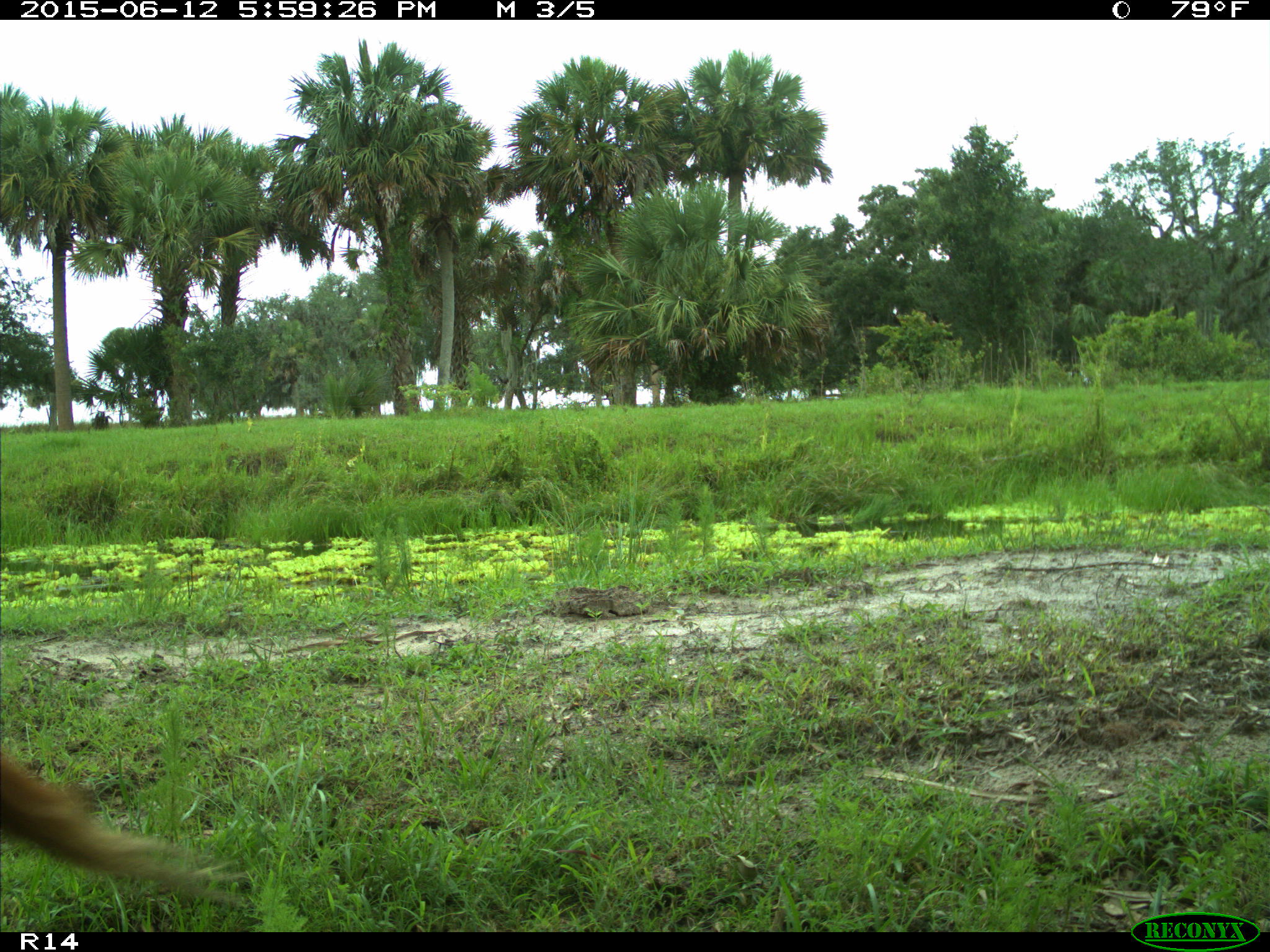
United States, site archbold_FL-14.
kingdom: Animalia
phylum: Chordata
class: Mammalia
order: Artiodactyla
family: Bovidae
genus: Bos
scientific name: Bos taurus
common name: domestic cow